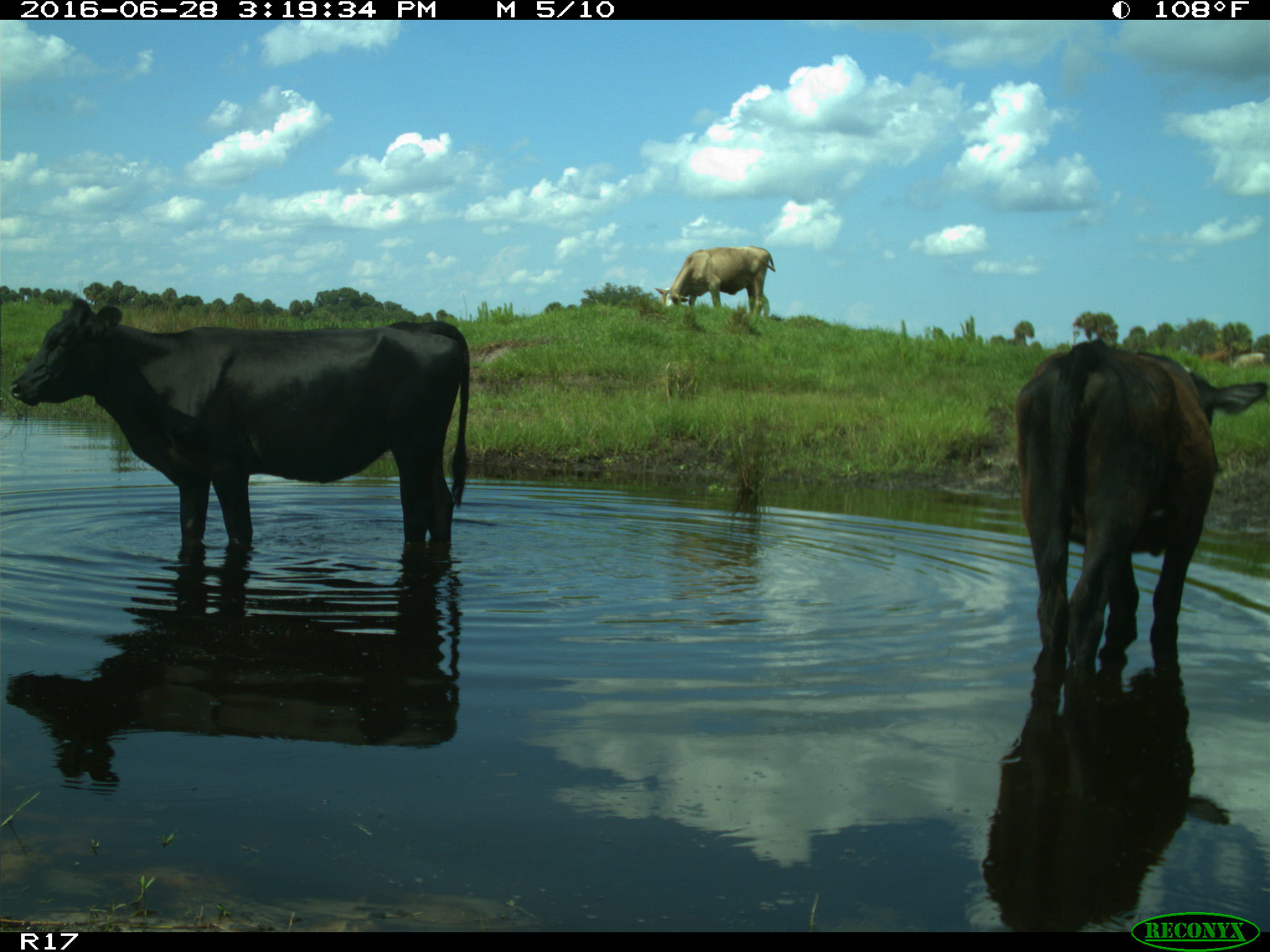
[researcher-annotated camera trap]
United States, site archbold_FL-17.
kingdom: Animalia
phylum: Chordata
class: Mammalia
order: Artiodactyla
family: Bovidae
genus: Bos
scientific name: Bos taurus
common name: domestic cow